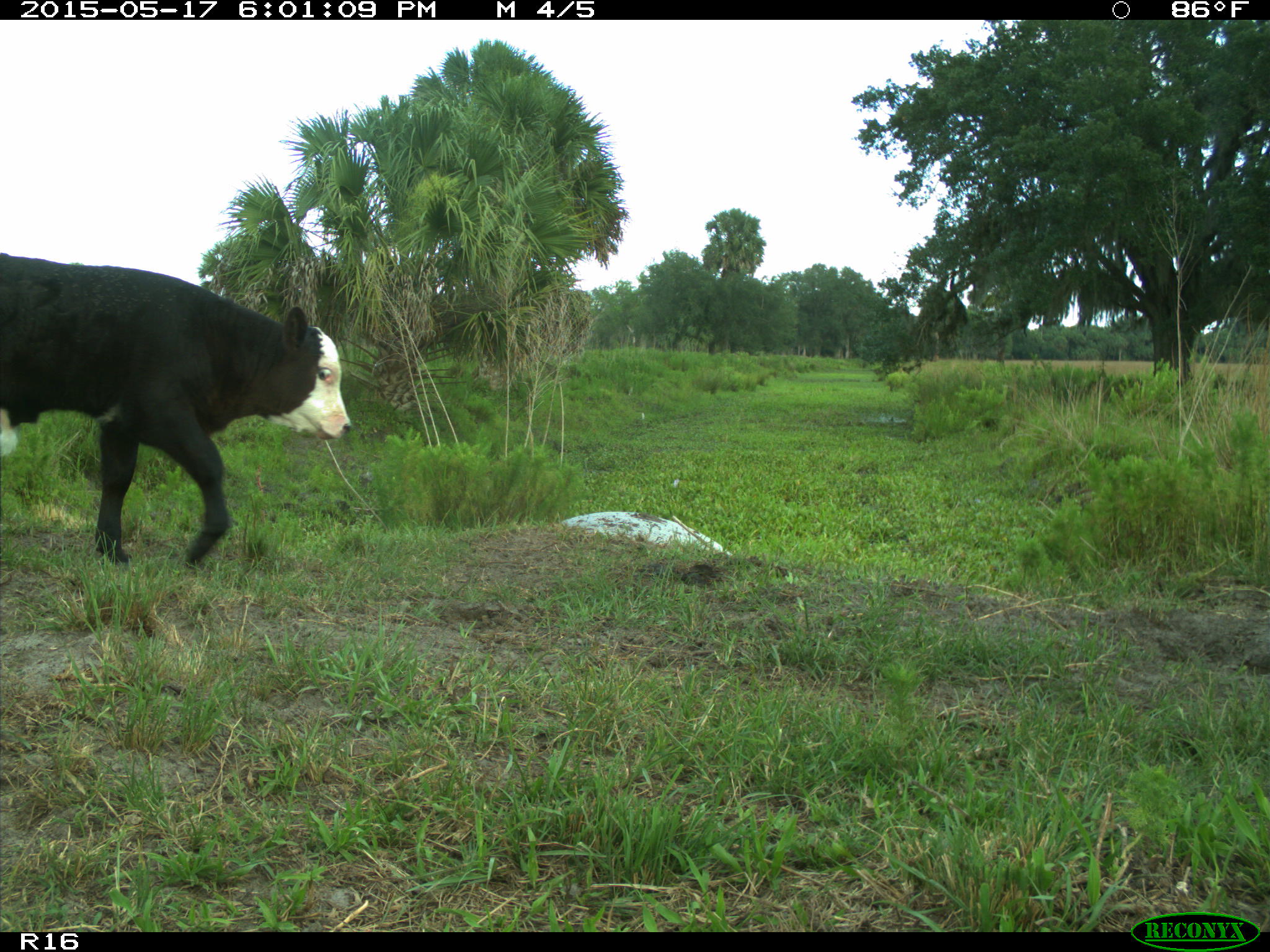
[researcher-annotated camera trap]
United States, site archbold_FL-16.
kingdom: Animalia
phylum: Chordata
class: Mammalia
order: Artiodactyla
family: Bovidae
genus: Bos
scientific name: Bos taurus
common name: domestic cow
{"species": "Bos taurus (domestic cow)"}